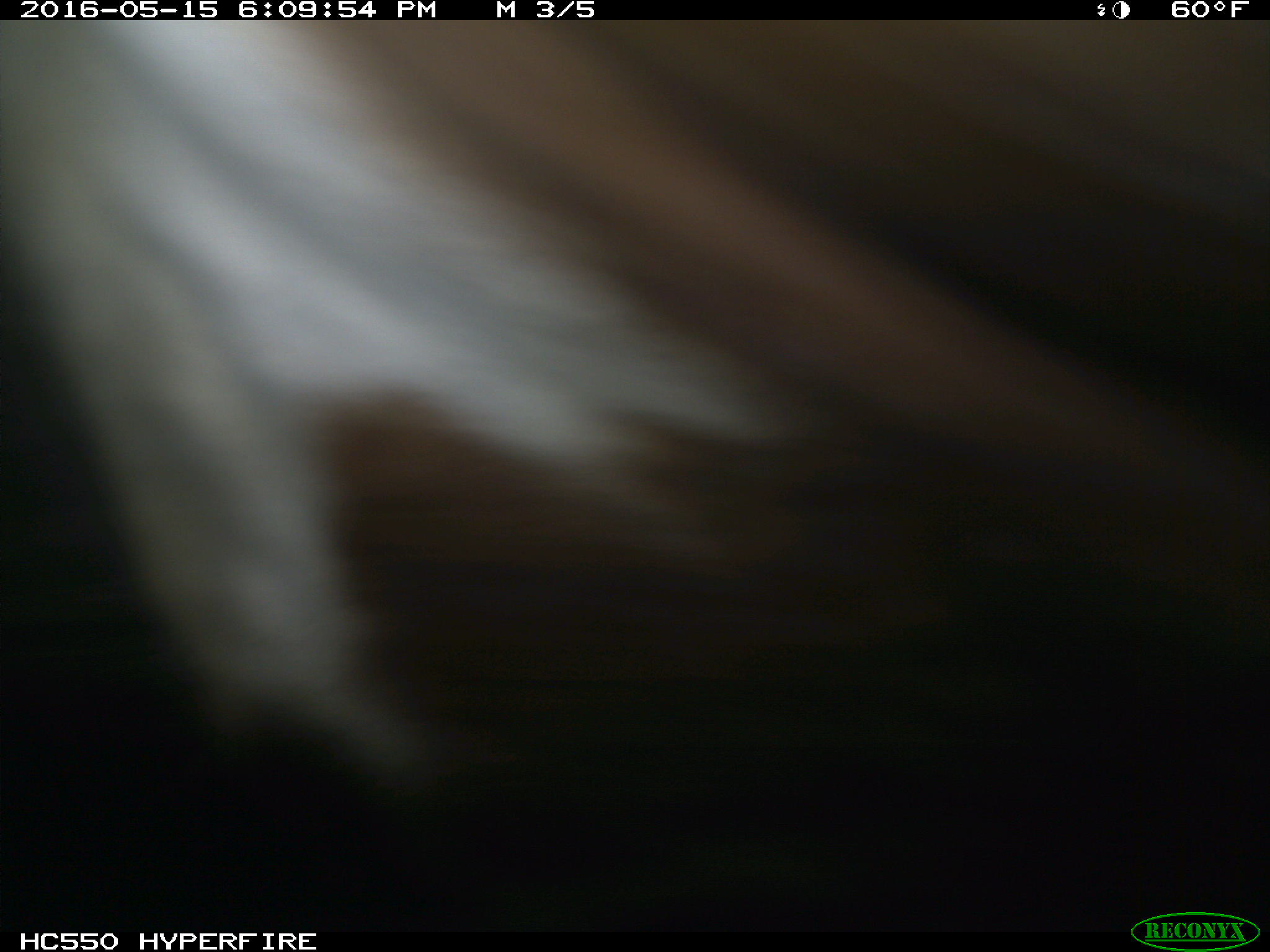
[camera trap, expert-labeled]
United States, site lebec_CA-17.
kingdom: Animalia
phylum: Chordata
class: Mammalia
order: Artiodactyla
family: Bovidae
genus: Bos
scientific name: Bos taurus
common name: domestic cow